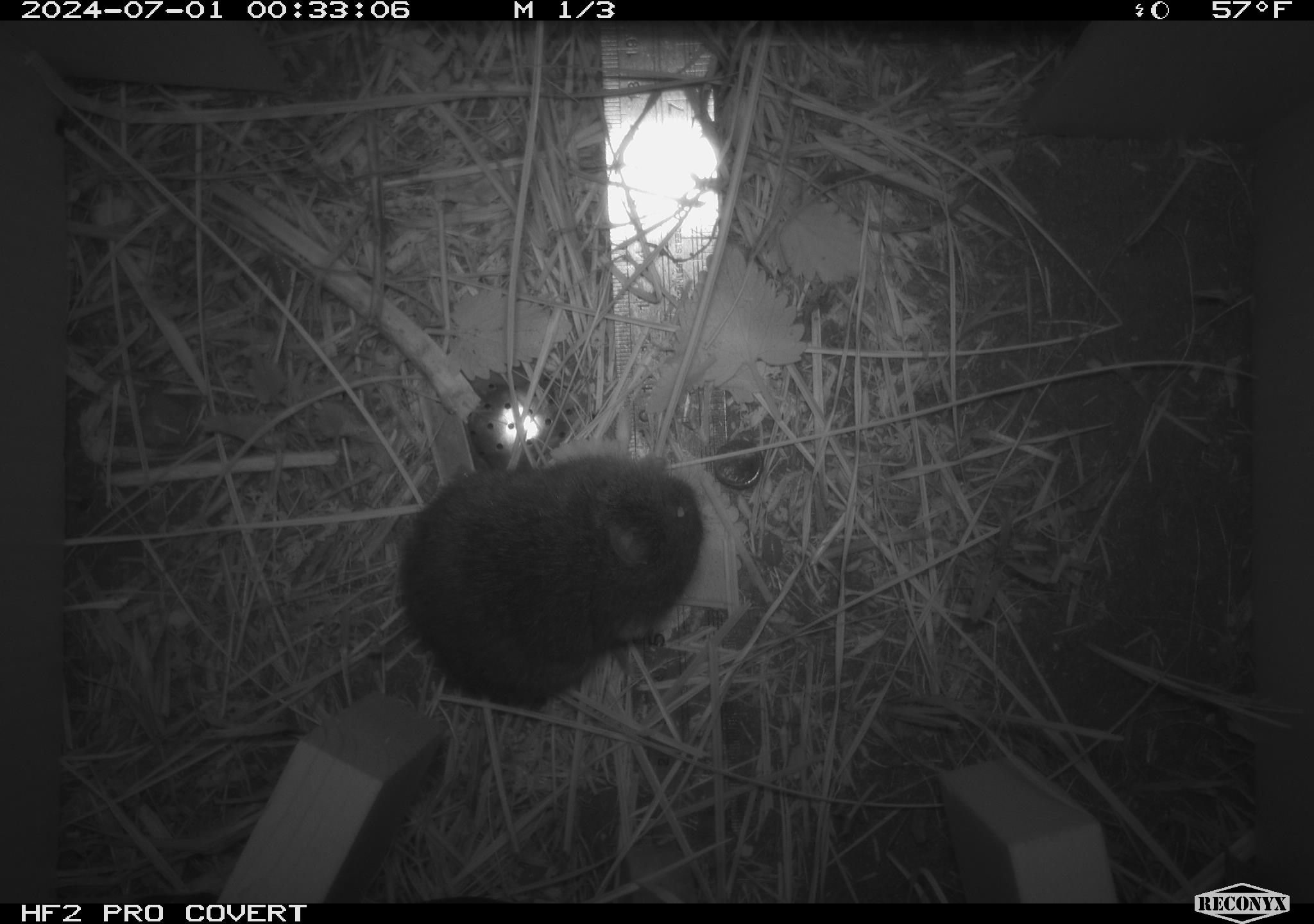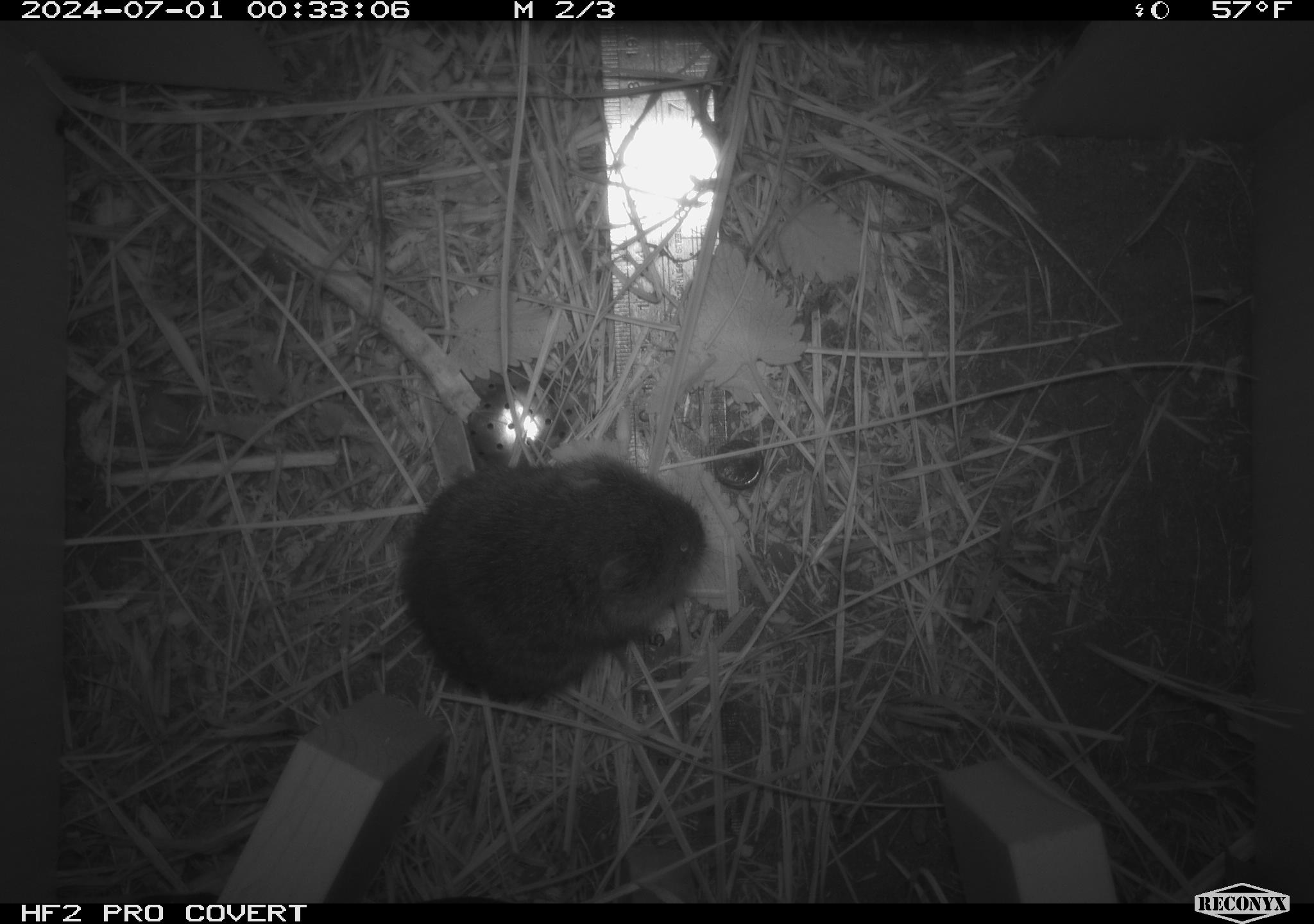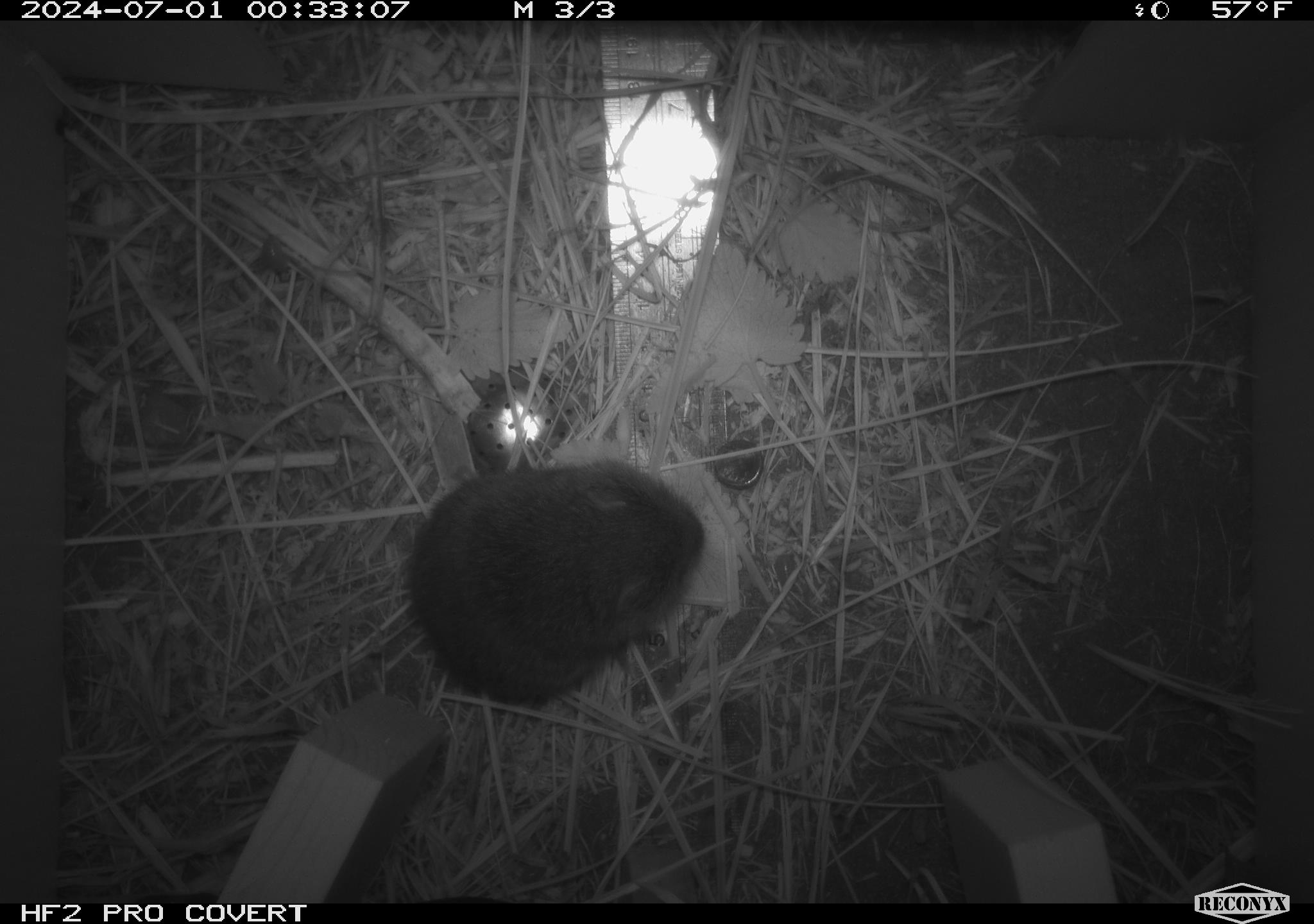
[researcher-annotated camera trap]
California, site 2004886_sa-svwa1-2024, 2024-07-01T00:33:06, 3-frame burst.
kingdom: Animalia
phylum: Chordata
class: Mammalia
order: Rodentia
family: Cricetidae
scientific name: Arvicolinae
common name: voles, lemmings, and muskrats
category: arvicolinae subfamily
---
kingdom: Animalia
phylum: Arthropoda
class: Malacostraca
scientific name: Malacostraca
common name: amphipods, crabs, isopods, krill, lobsters and shrimps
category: malacostracan